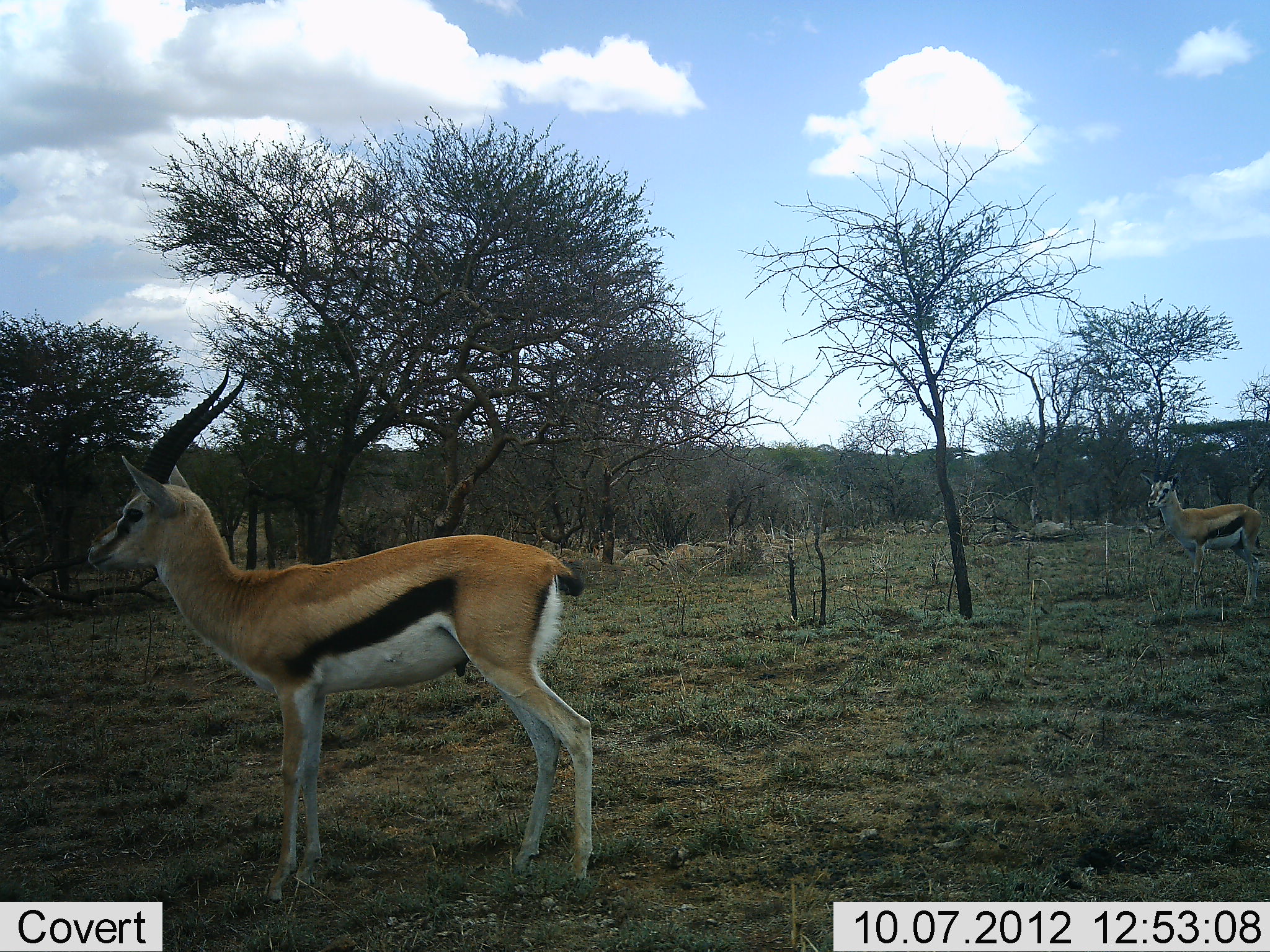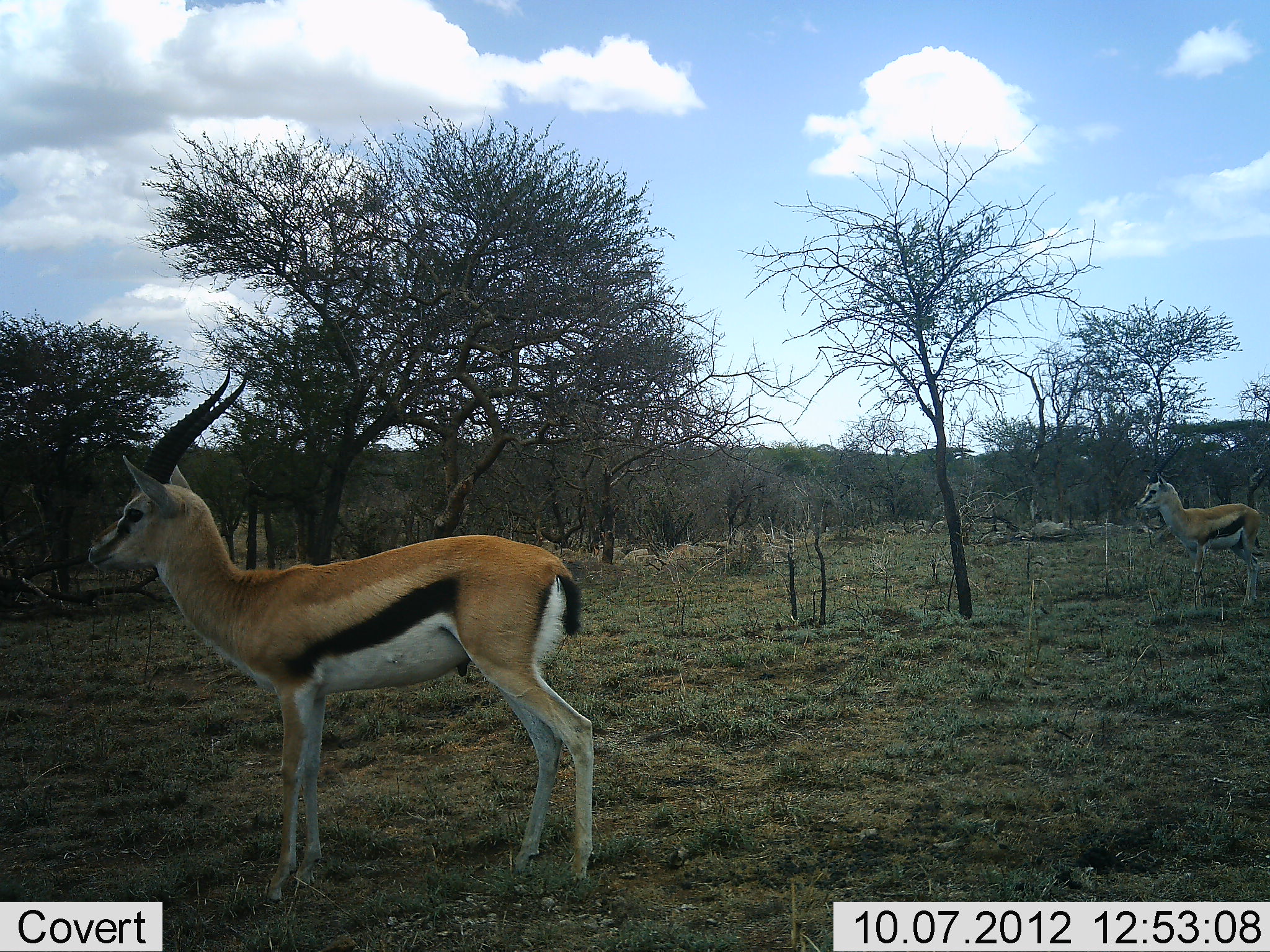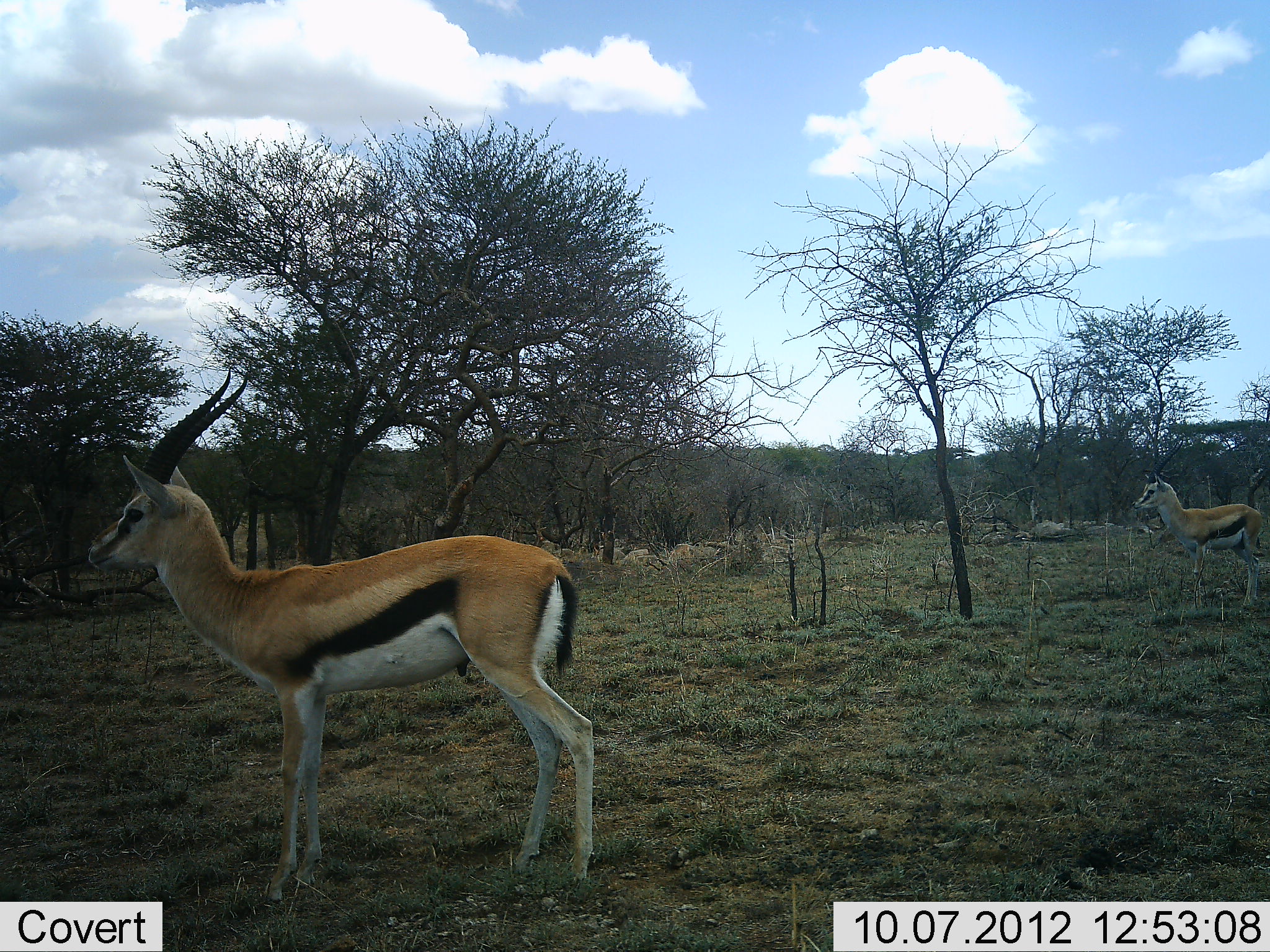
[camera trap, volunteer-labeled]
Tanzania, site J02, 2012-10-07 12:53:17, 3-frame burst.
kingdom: Animalia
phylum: Chordata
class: Mammalia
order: Artiodactyla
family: Bovidae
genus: Eudorcas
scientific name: Eudorcas thomsonii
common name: thomson's gazelle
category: gazellethomsons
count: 2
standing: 100%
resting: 0%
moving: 10%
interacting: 0%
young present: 0%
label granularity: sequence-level